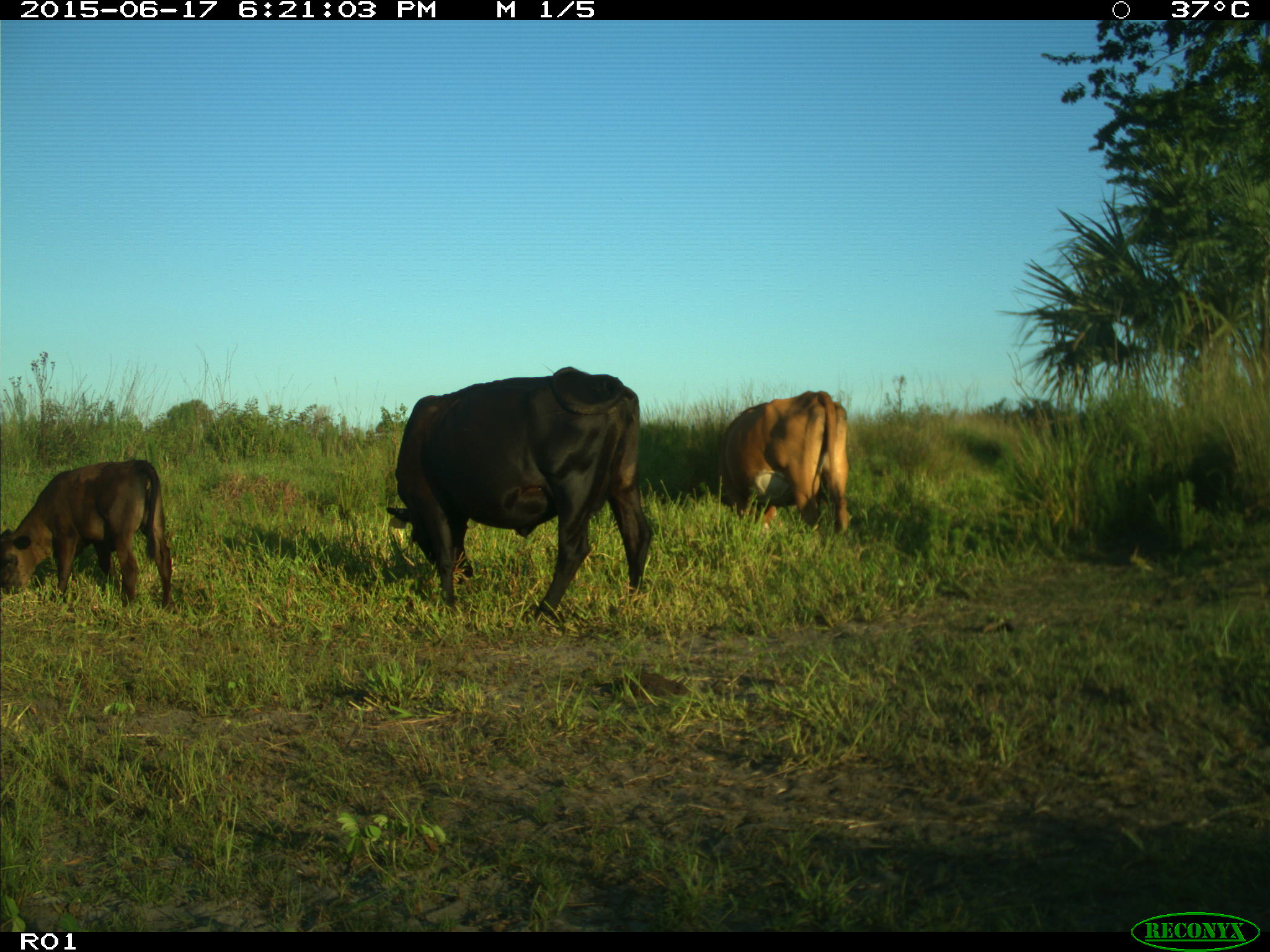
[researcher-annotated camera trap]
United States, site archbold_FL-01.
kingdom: Animalia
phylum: Chordata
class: Mammalia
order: Artiodactyla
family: Bovidae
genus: Bos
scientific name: Bos taurus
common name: domestic cow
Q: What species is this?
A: Bos taurus (domestic cow).